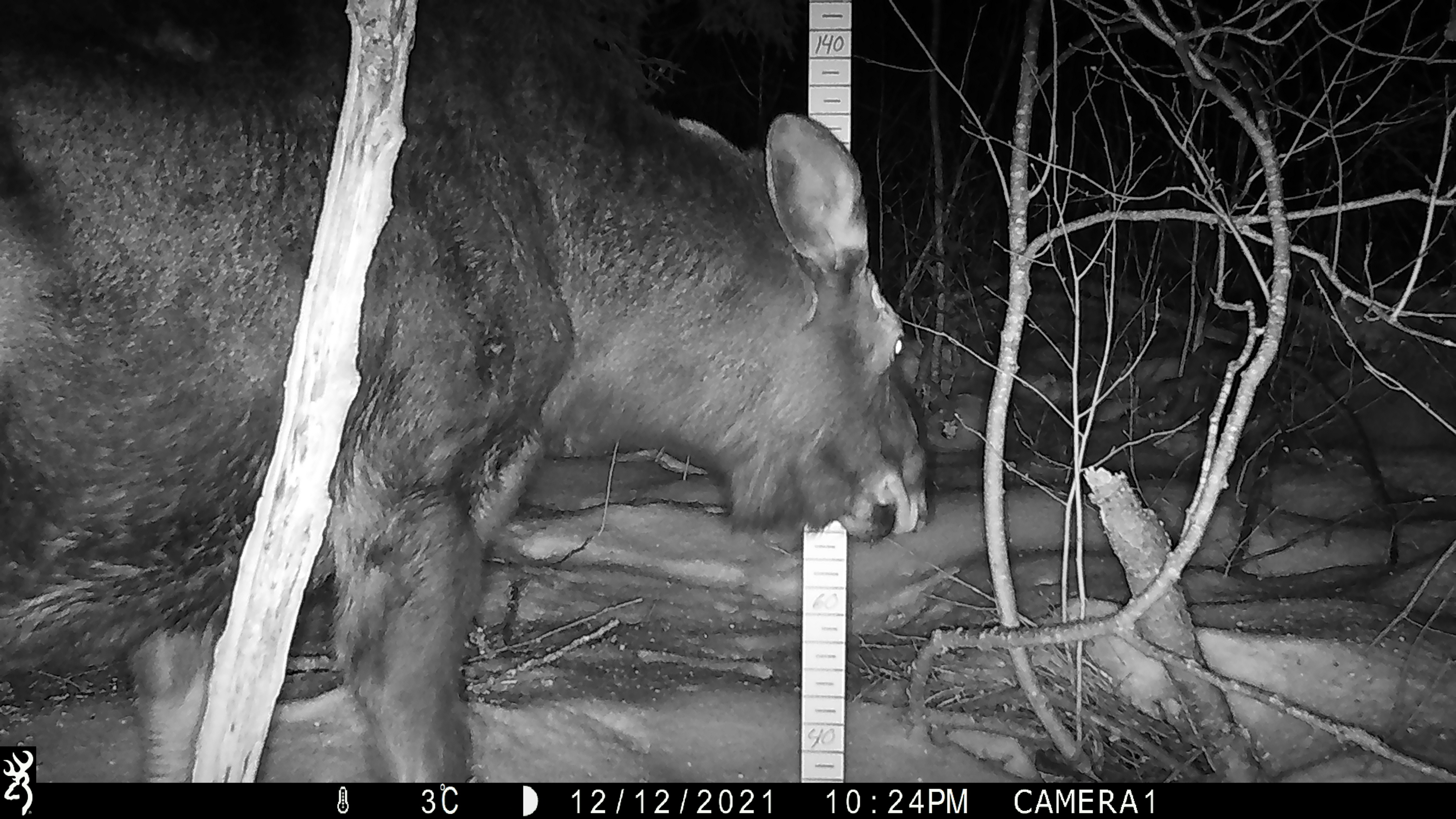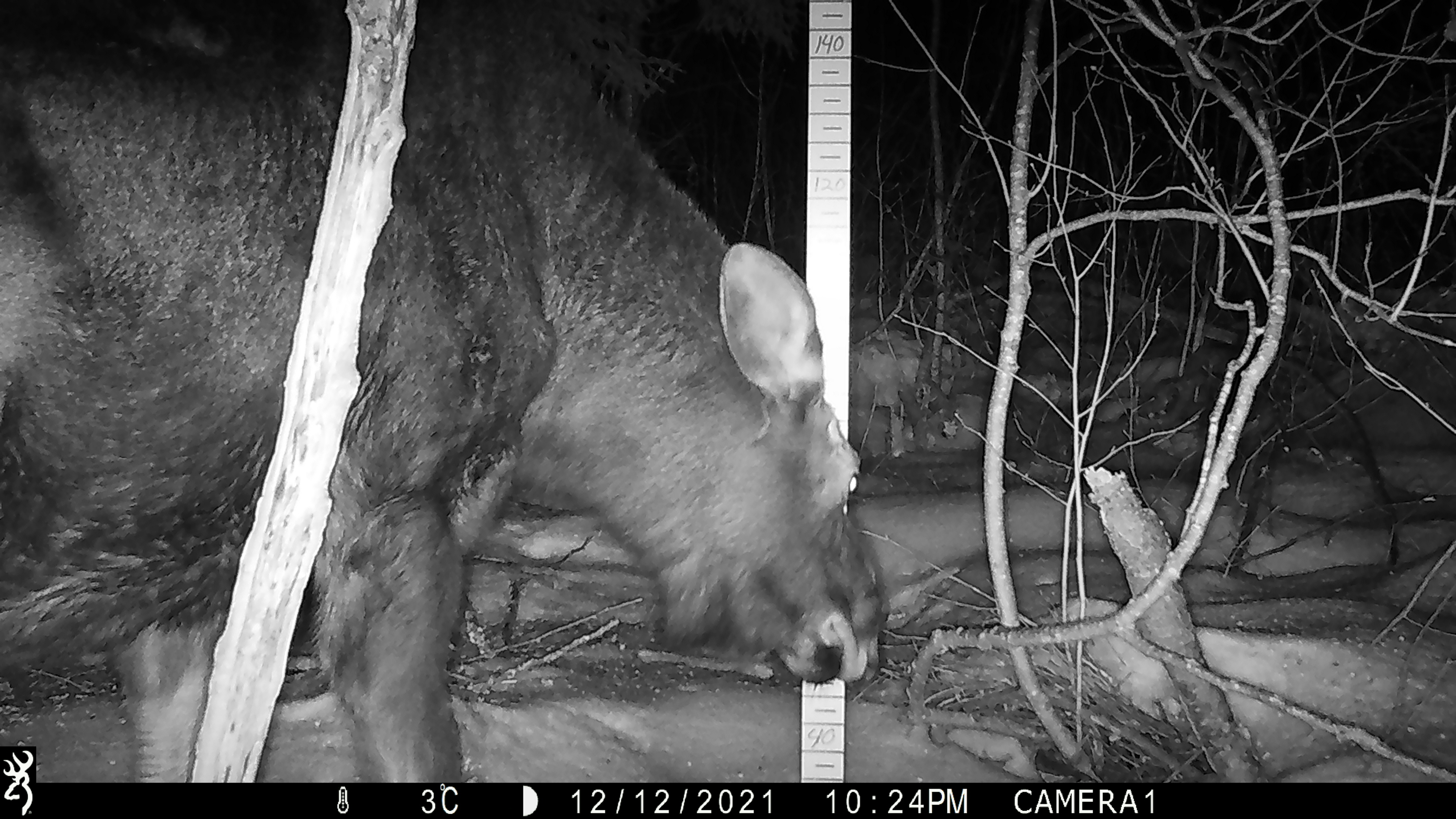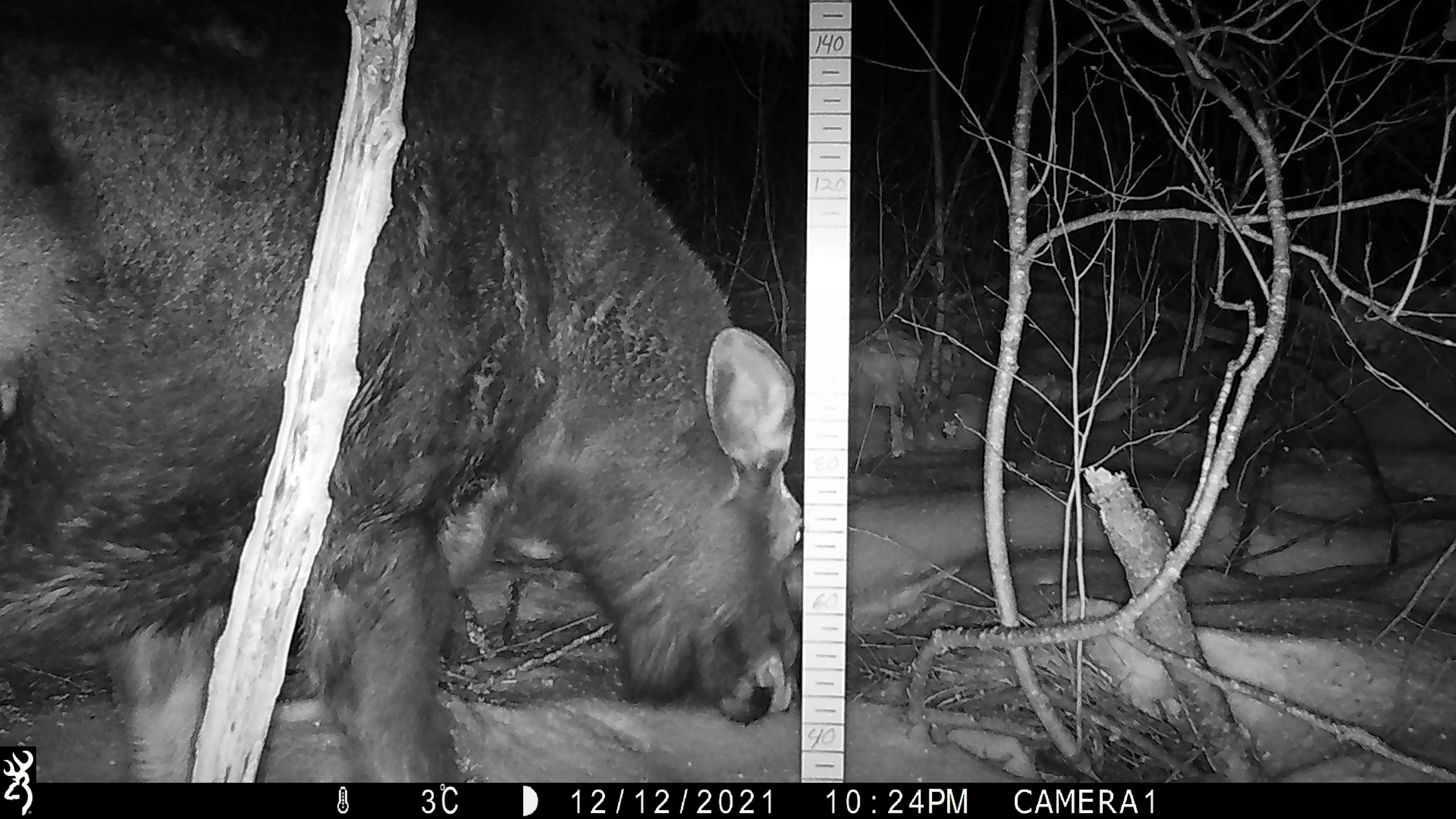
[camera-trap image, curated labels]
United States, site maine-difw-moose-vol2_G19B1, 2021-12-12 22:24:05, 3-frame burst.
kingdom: Animalia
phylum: Chordata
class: Mammalia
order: Artiodactyla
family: Cervidae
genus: Alces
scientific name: Alces alces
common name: moose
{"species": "moose (Alces alces)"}